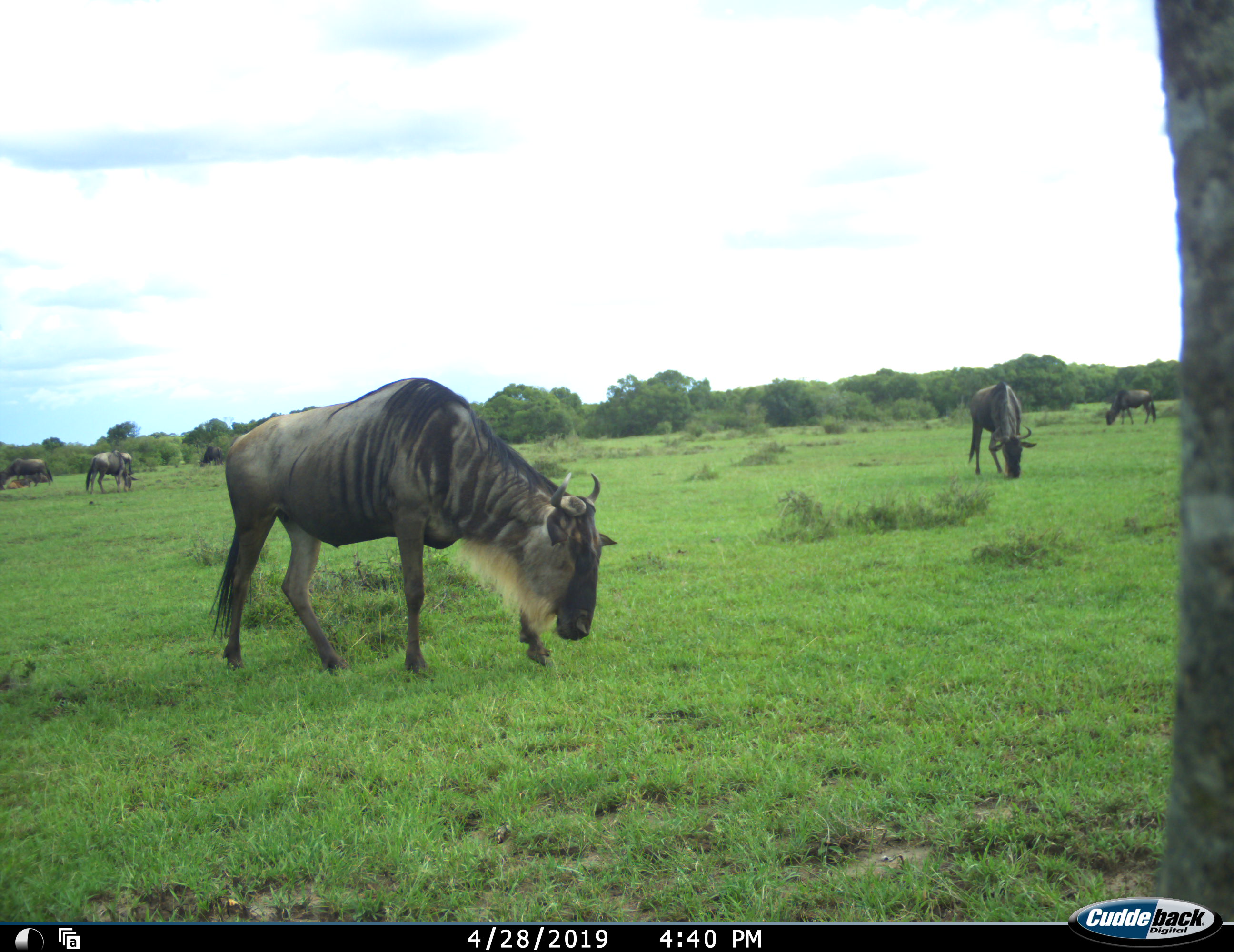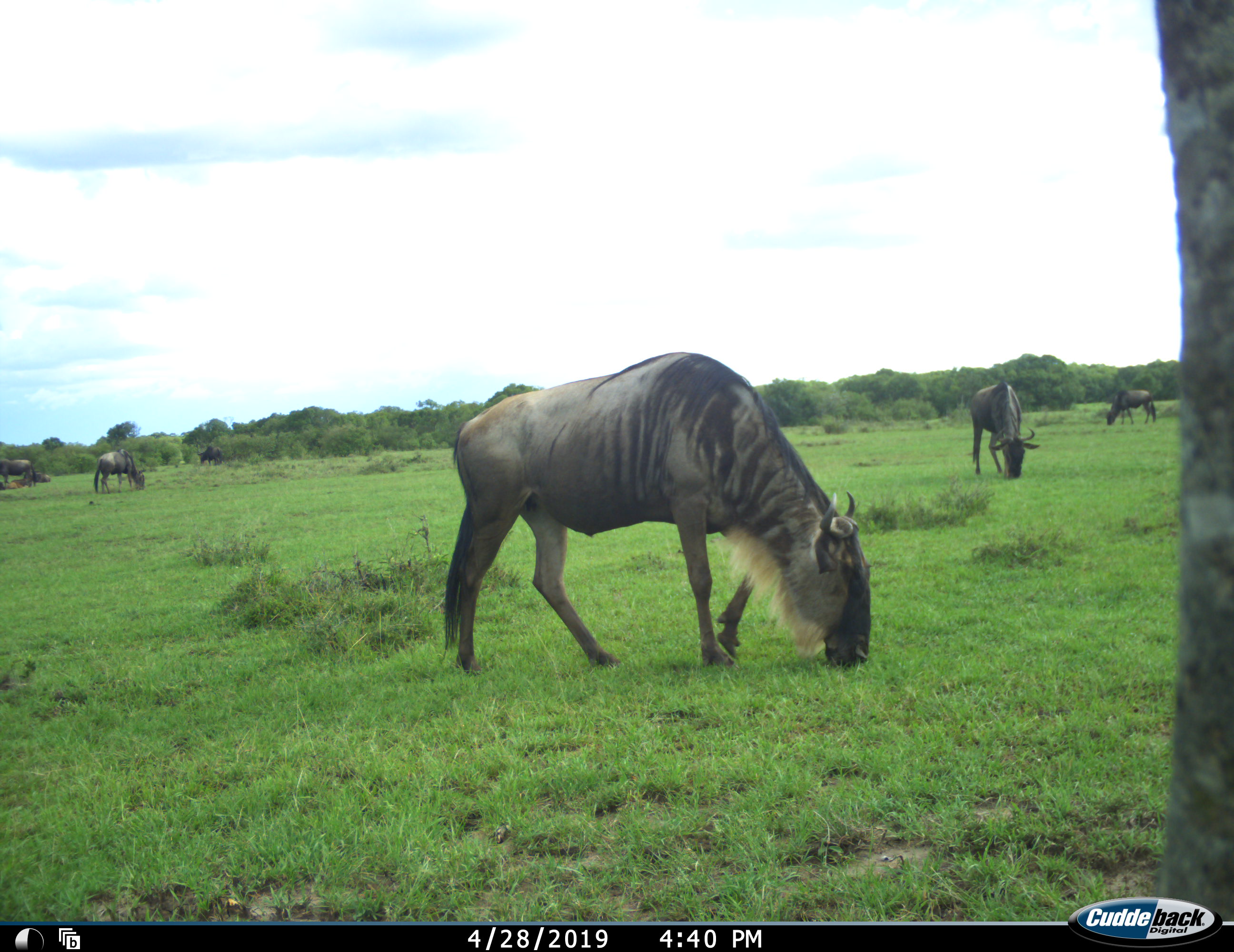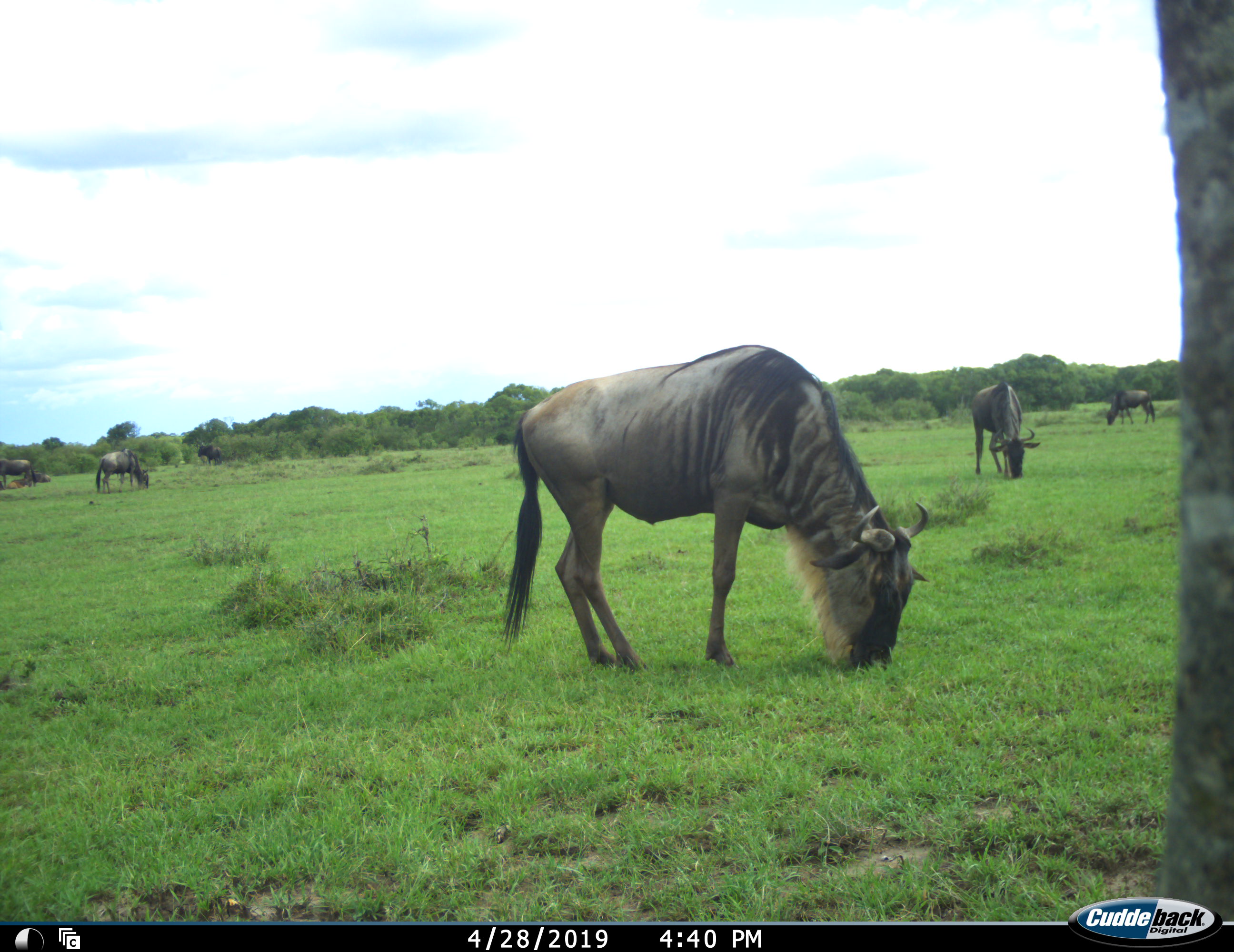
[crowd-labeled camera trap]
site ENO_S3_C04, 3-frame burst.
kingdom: Animalia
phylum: Chordata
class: Mammalia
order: Artiodactyla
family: Bovidae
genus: Connochaetes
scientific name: Connochaetes taurinus taurinus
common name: blue wildebeest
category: wildebeestblue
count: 6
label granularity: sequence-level